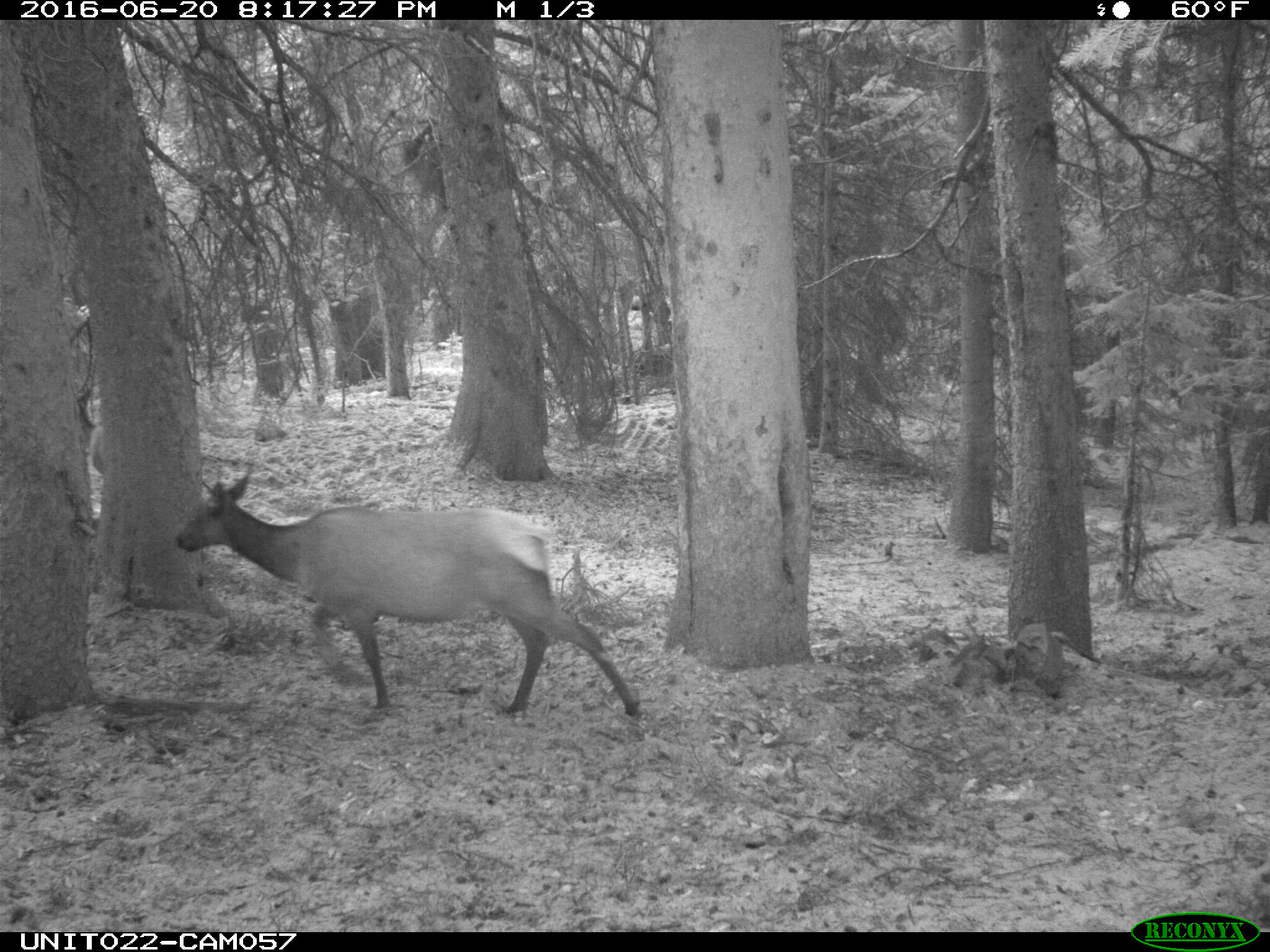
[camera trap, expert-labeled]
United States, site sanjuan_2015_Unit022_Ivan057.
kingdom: Animalia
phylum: Chordata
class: Mammalia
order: Artiodactyla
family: Cervidae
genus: Cervus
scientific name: Cervus elaphus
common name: red deer